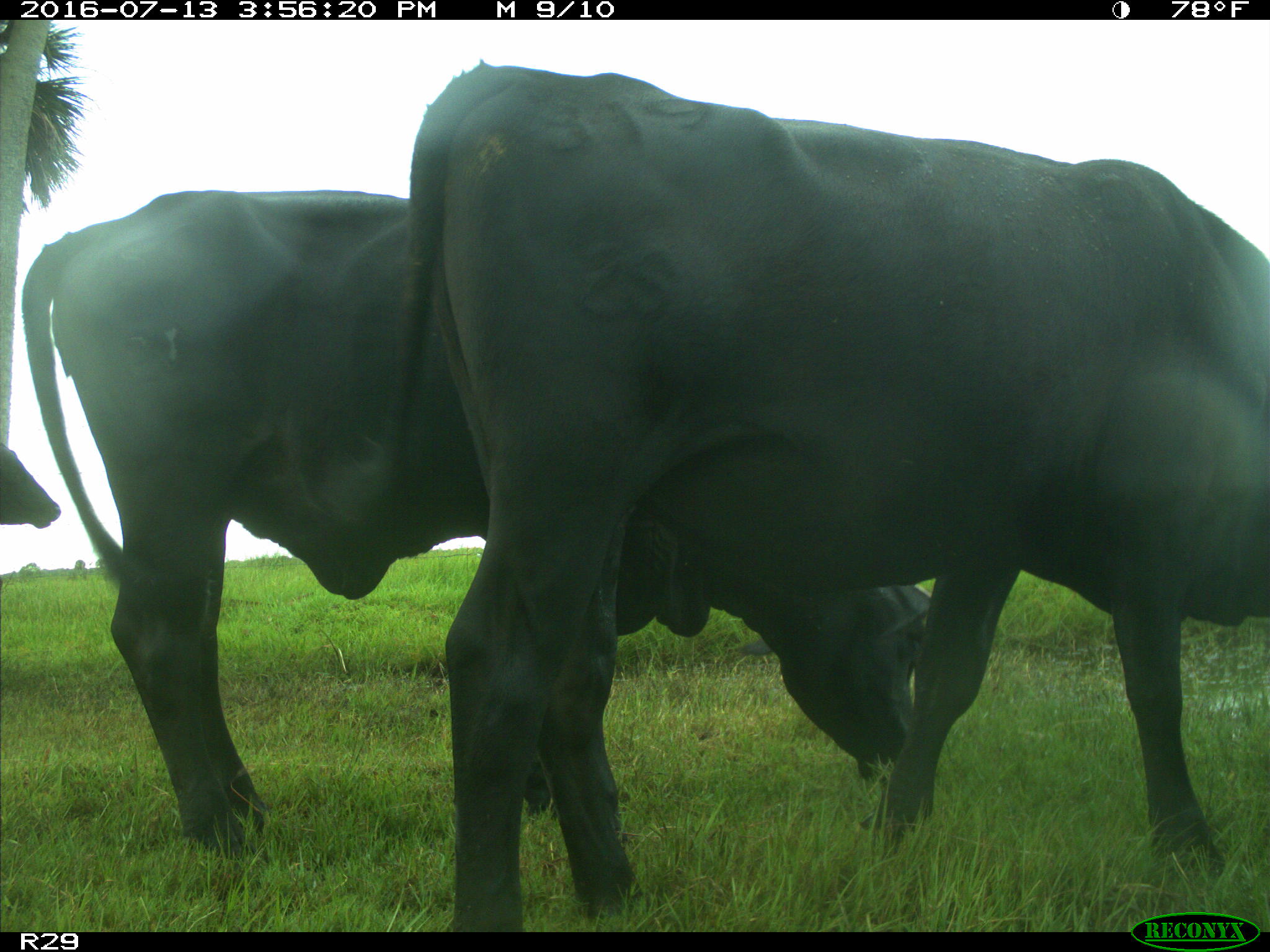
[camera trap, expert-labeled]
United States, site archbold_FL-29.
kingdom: Animalia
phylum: Chordata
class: Mammalia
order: Artiodactyla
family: Bovidae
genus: Bos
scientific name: Bos taurus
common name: domestic cow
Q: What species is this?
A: Bos taurus (domestic cow).